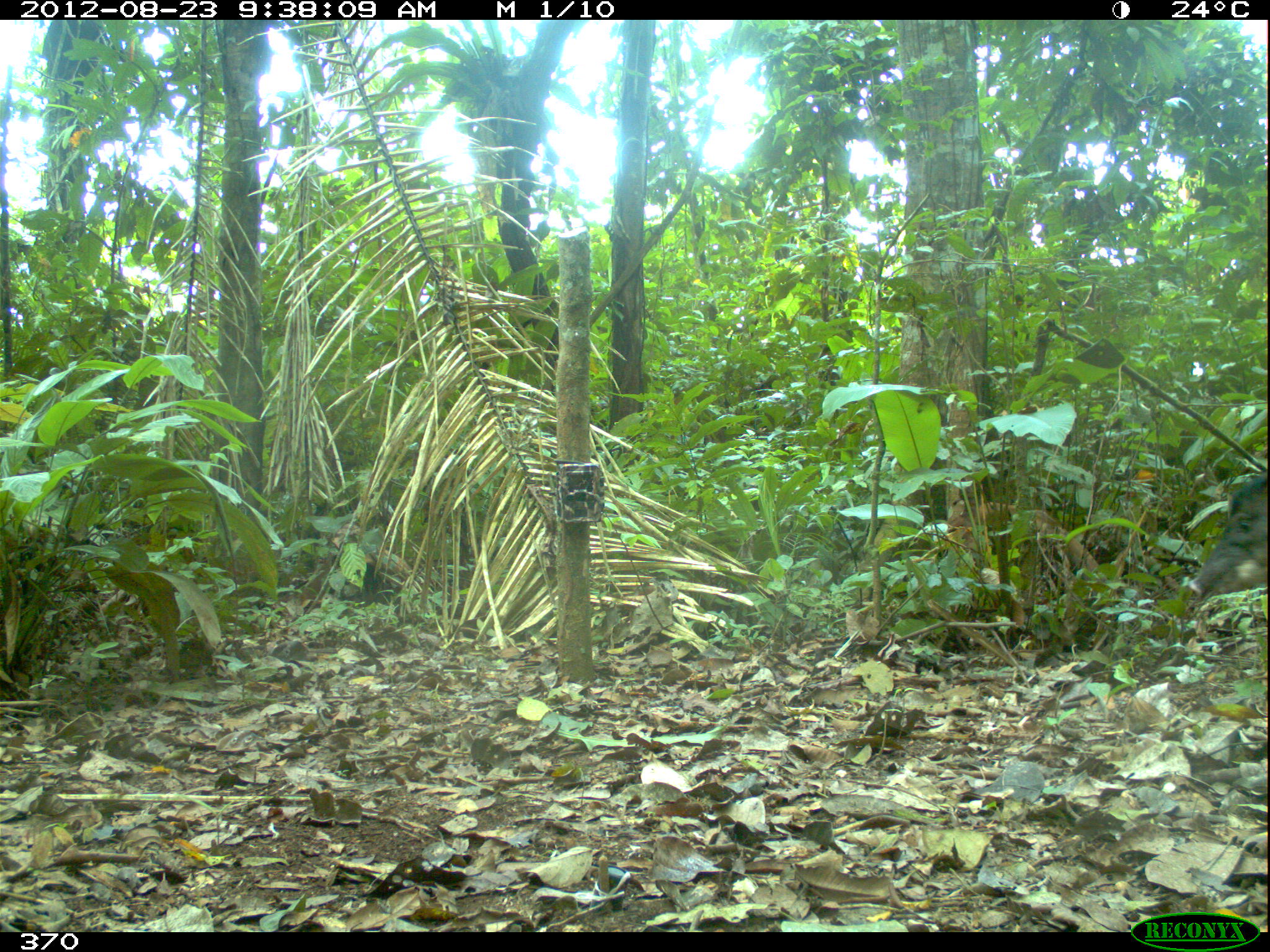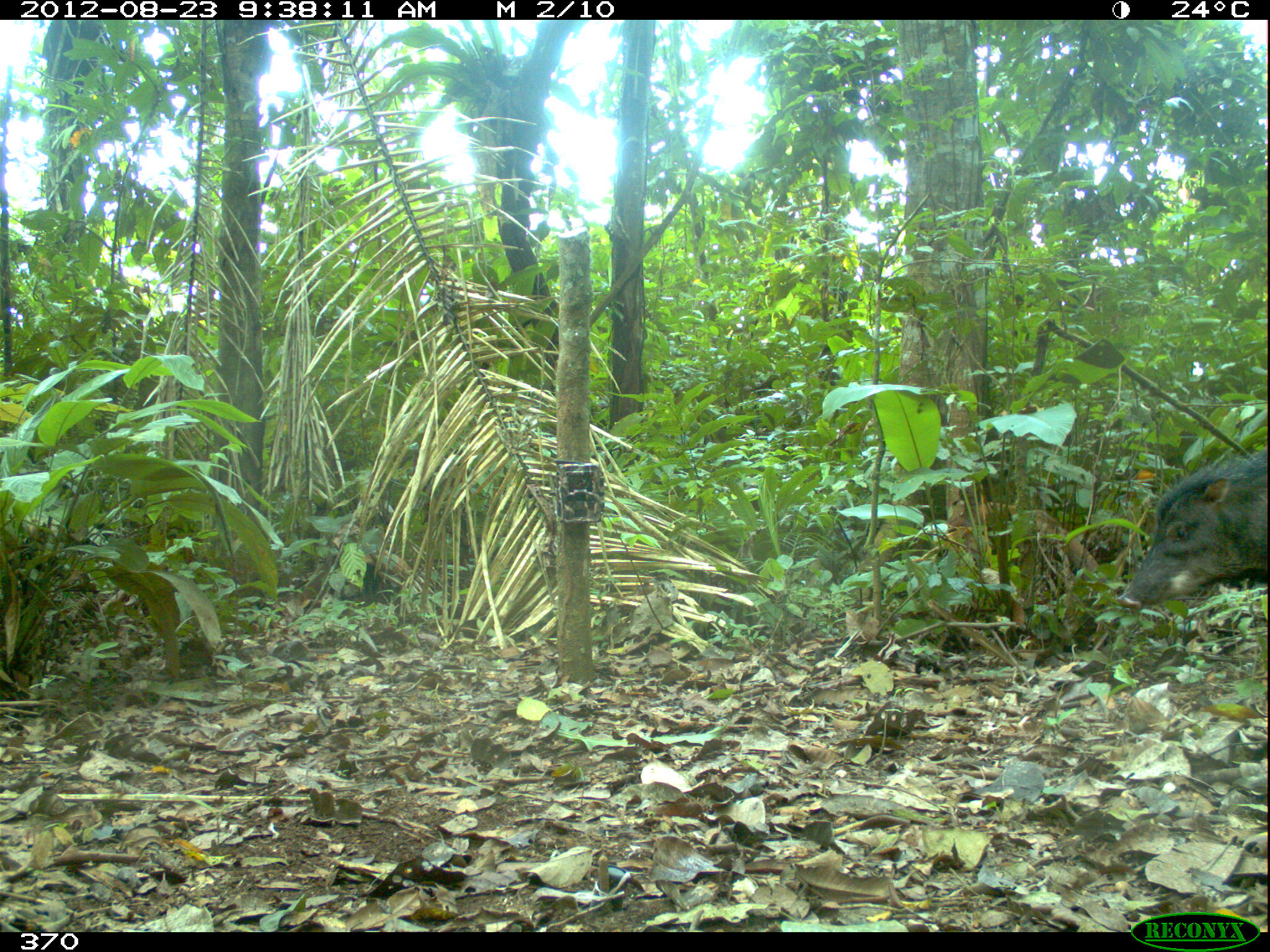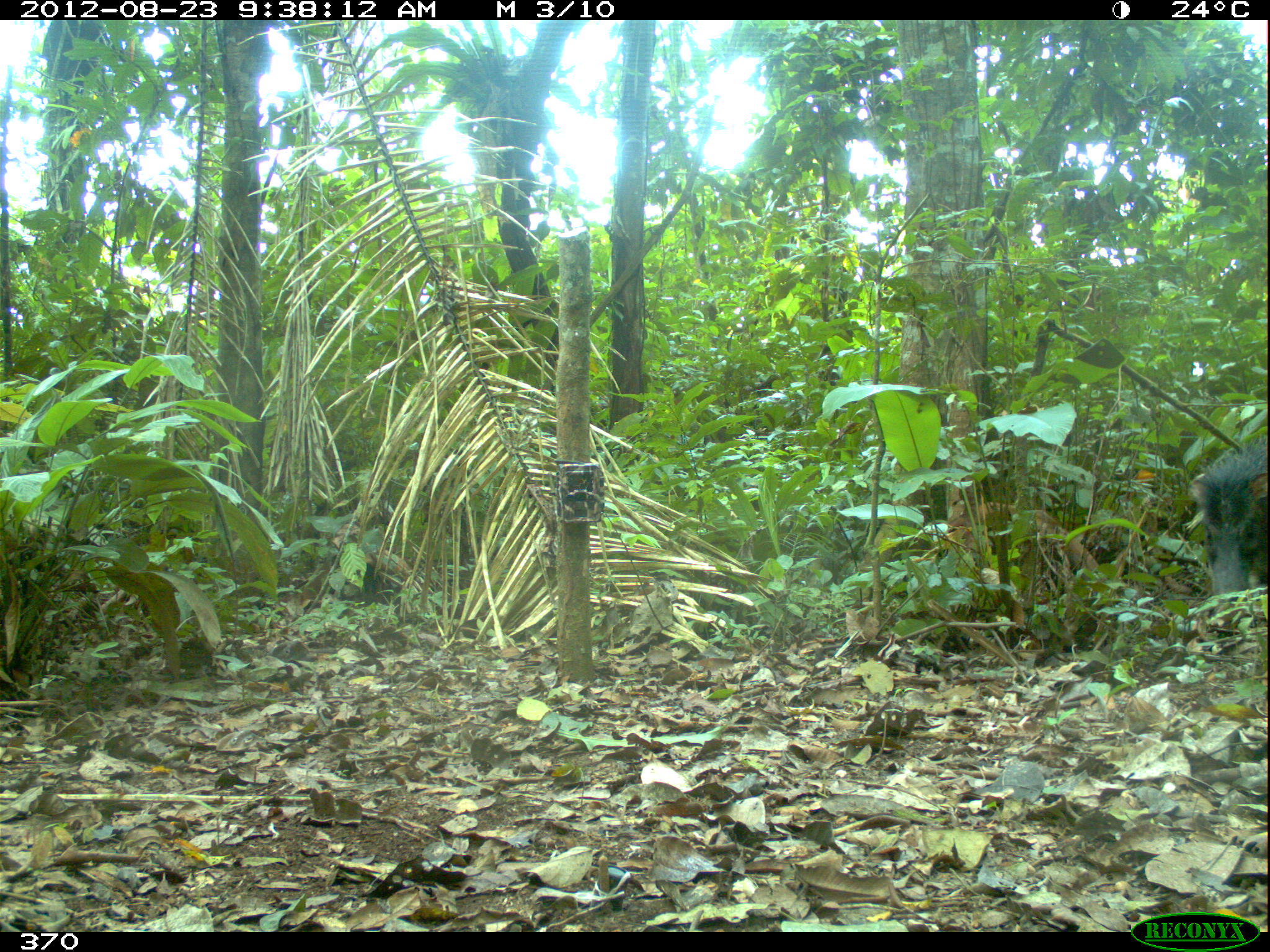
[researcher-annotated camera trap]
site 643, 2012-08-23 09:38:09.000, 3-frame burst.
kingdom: Animalia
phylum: Chordata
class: Mammalia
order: Artiodactyla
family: Tayassuidae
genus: Tayassu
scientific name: Tayassu pecari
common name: white-lipped peccary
Tayassu pecari (white-lipped peccary).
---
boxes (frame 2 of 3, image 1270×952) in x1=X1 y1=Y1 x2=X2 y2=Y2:
tayassu pecari: x1=1116 y1=454 x2=1270 y2=613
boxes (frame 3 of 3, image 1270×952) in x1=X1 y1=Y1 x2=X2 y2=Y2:
tayassu pecari: x1=1189 y1=434 x2=1267 y2=603